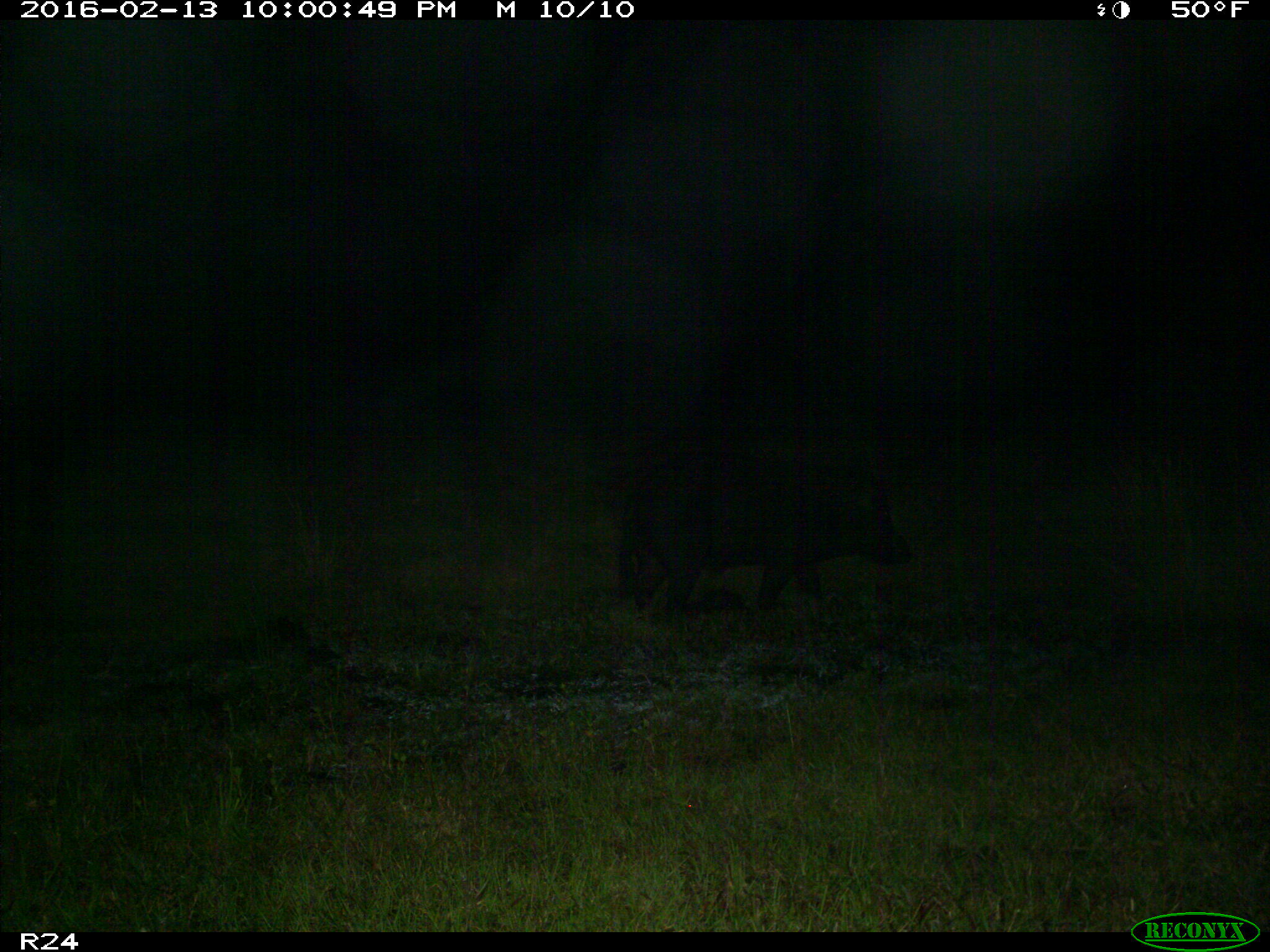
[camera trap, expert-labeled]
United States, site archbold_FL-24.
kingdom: Animalia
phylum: Chordata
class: Mammalia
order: Artiodactyla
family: Suidae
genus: Sus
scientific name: Sus scrofa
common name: wild boar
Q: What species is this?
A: Sus scrofa (wild boar).